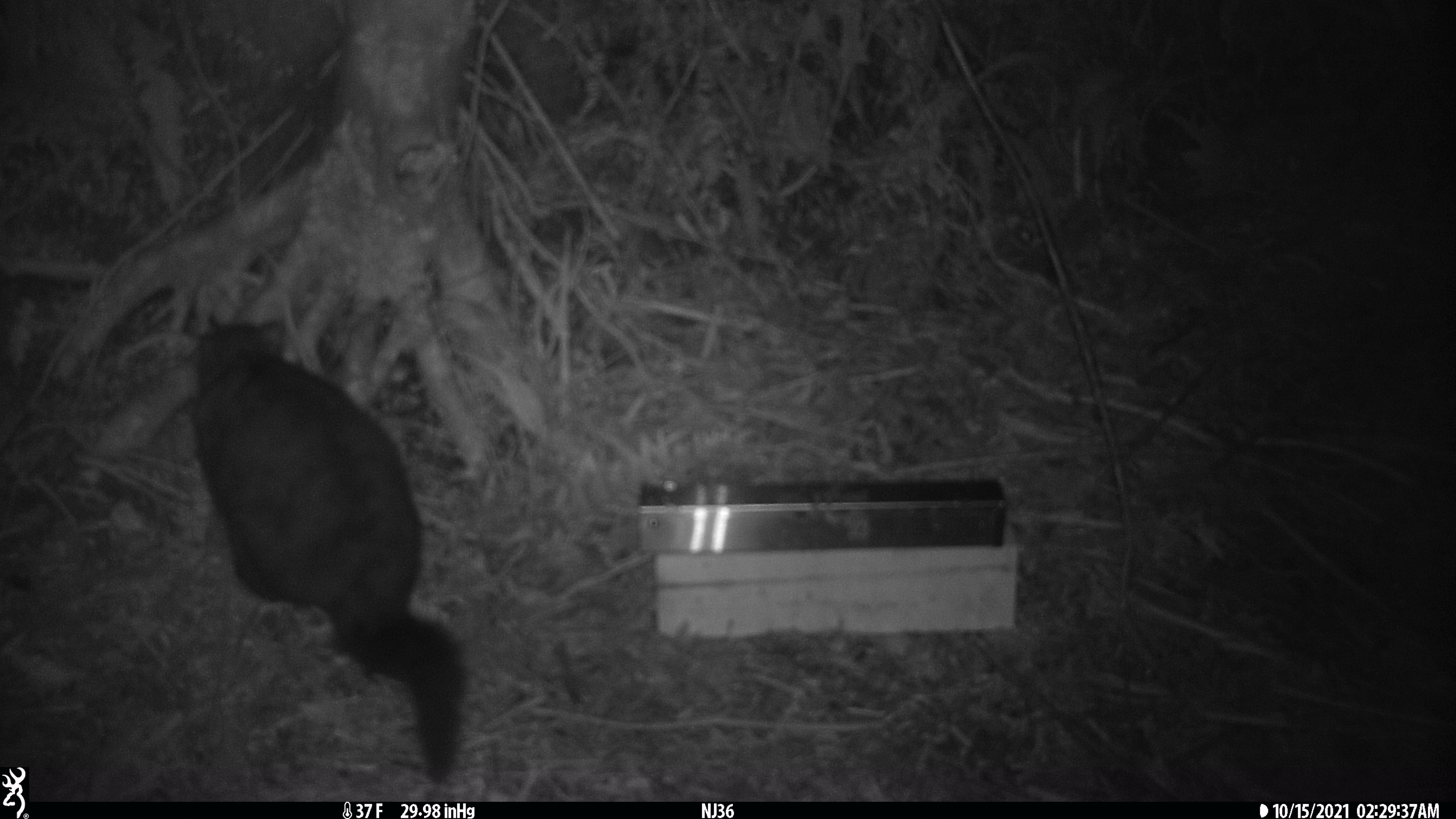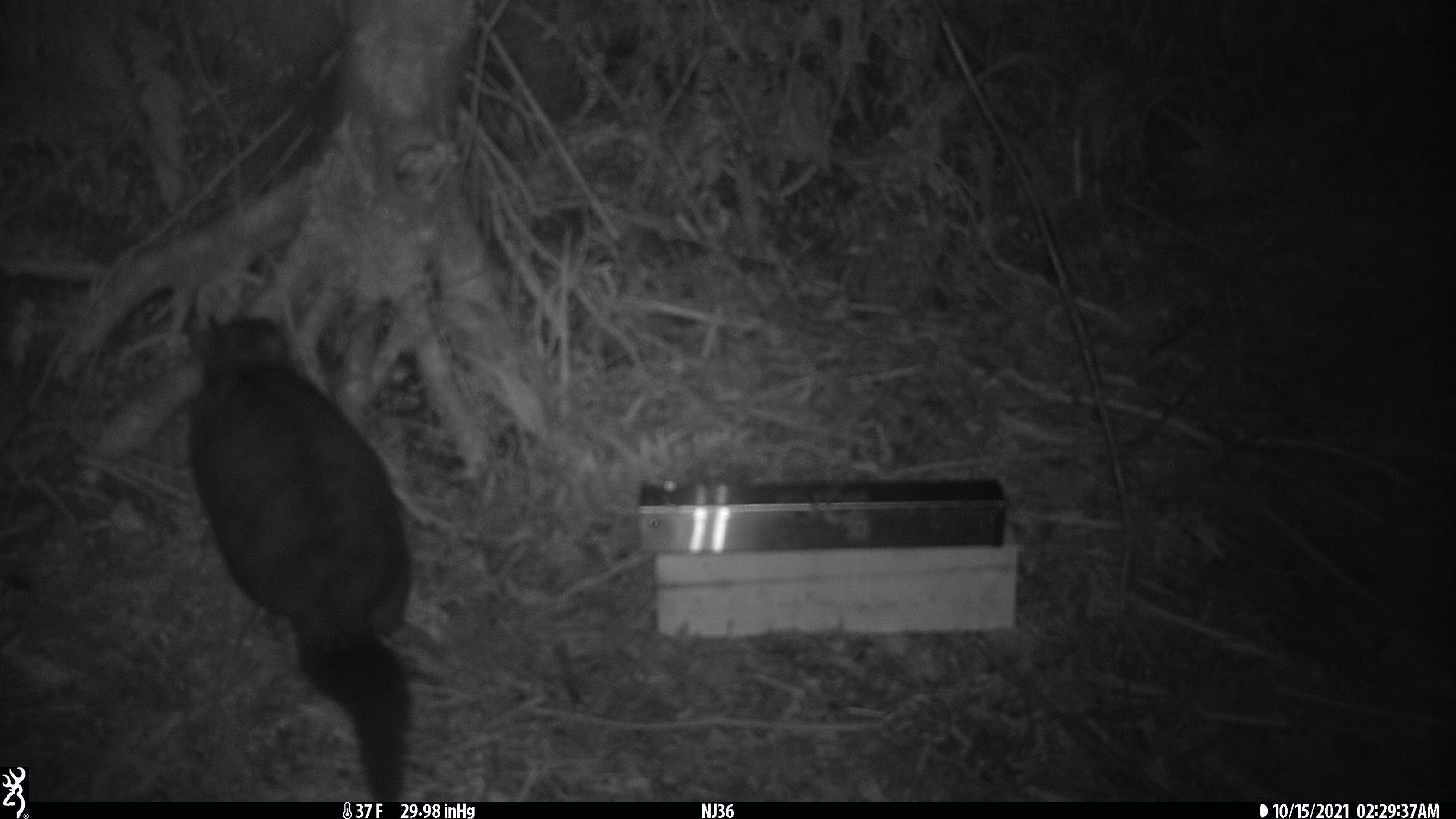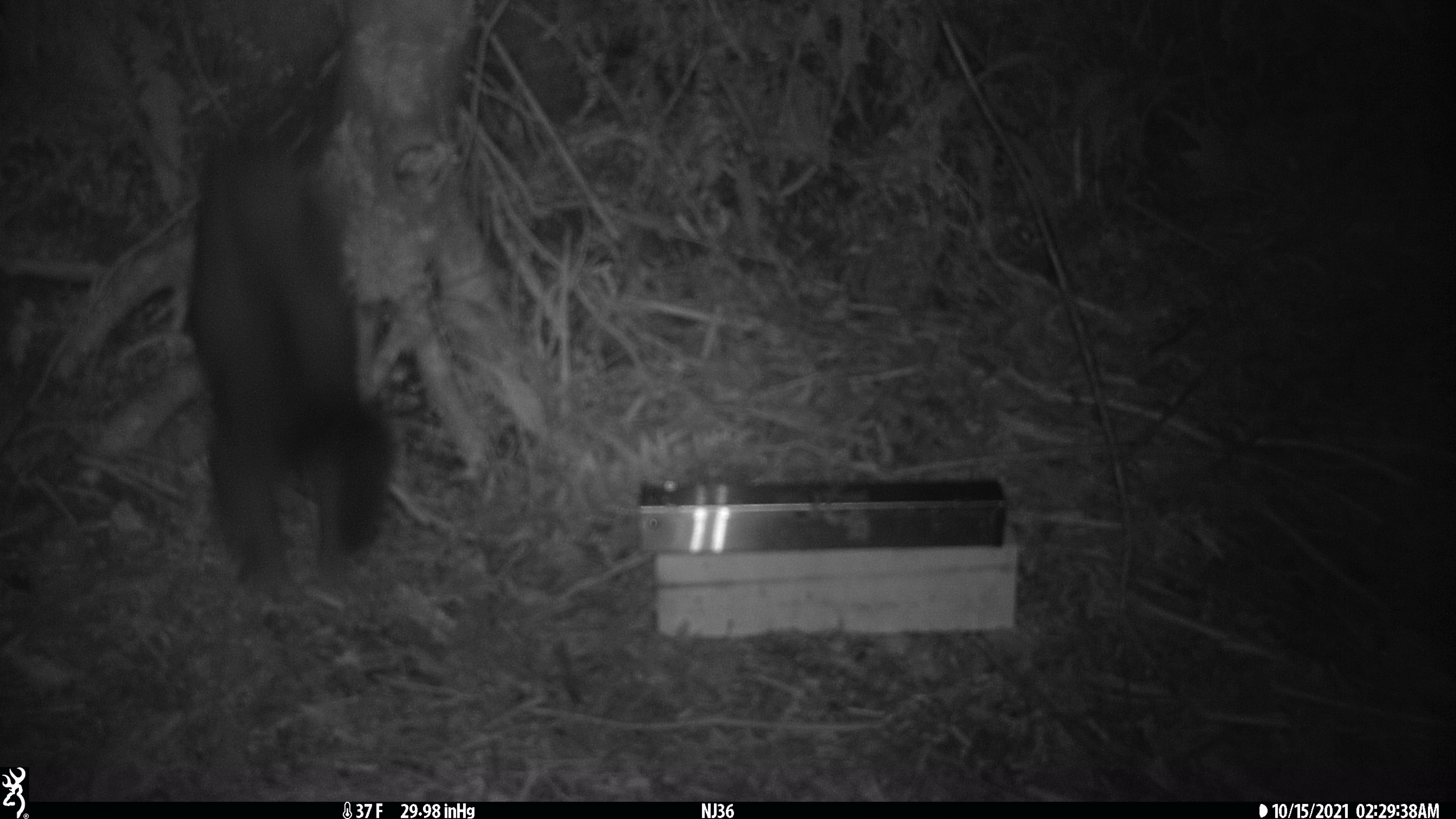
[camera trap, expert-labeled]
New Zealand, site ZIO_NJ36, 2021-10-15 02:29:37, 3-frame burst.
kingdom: Animalia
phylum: Chordata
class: Mammalia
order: Diprotodontia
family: Phalangeridae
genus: Trichosurus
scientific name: Trichosurus vulpecula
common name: common brushtail possum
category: possum